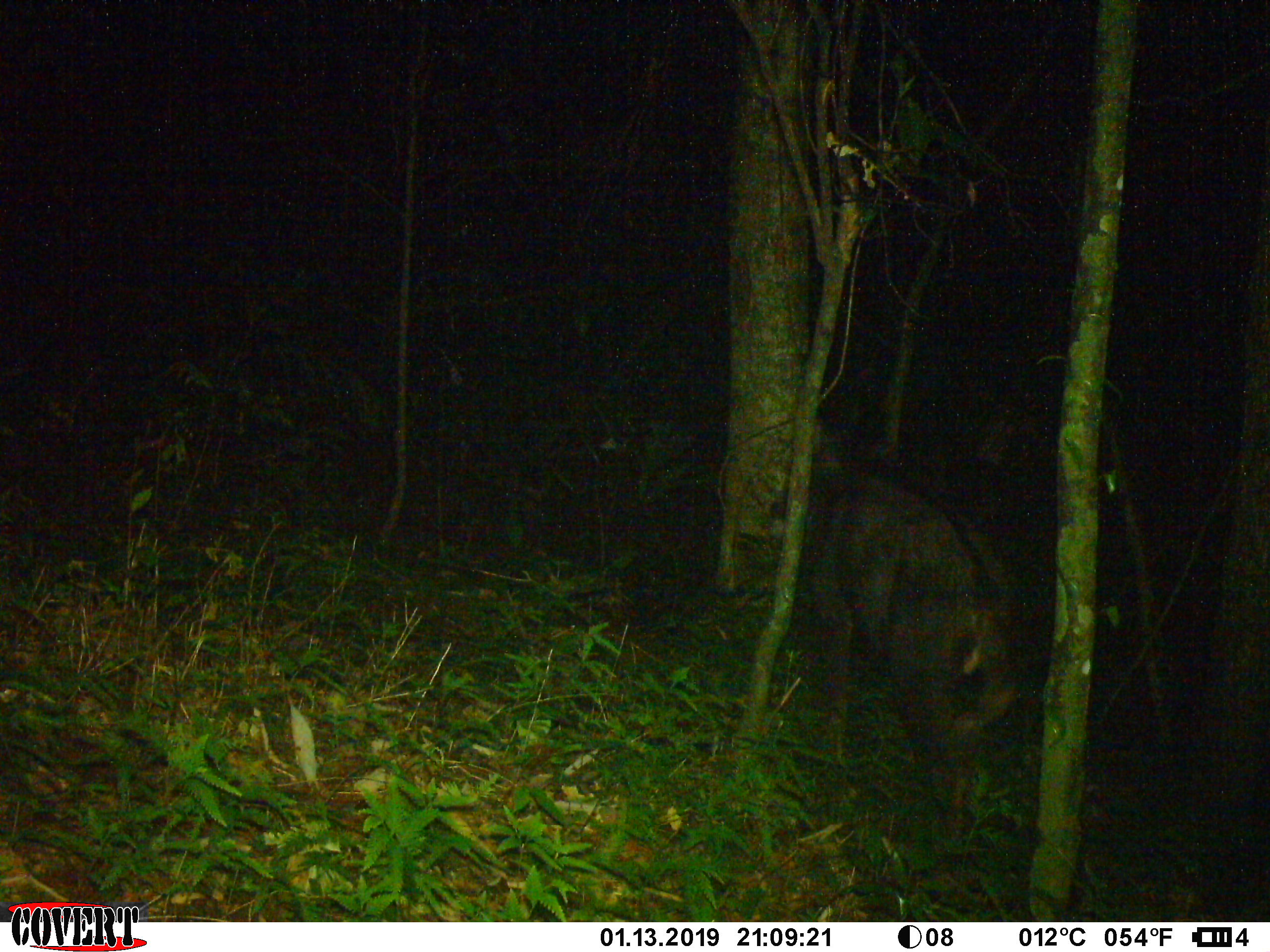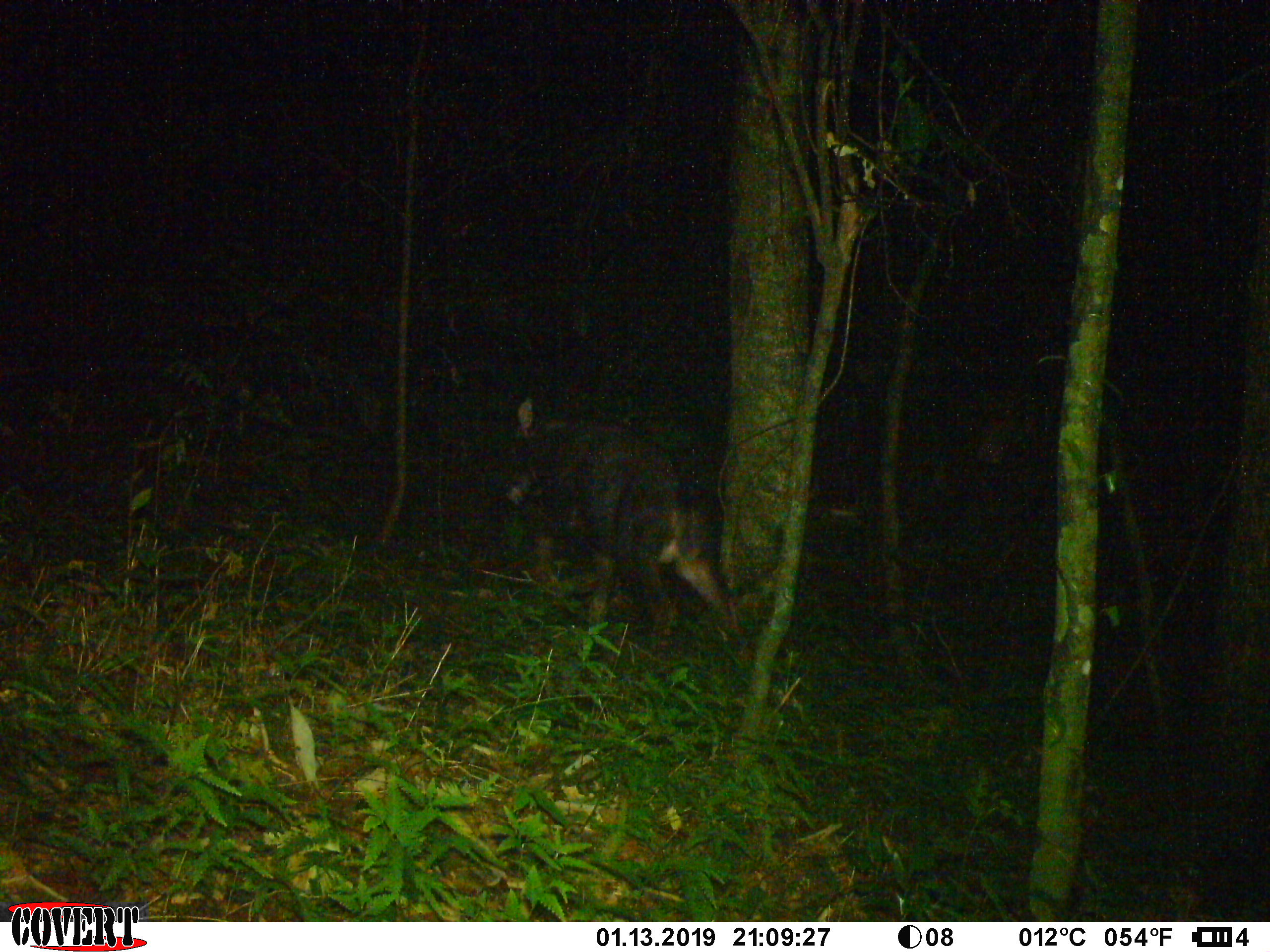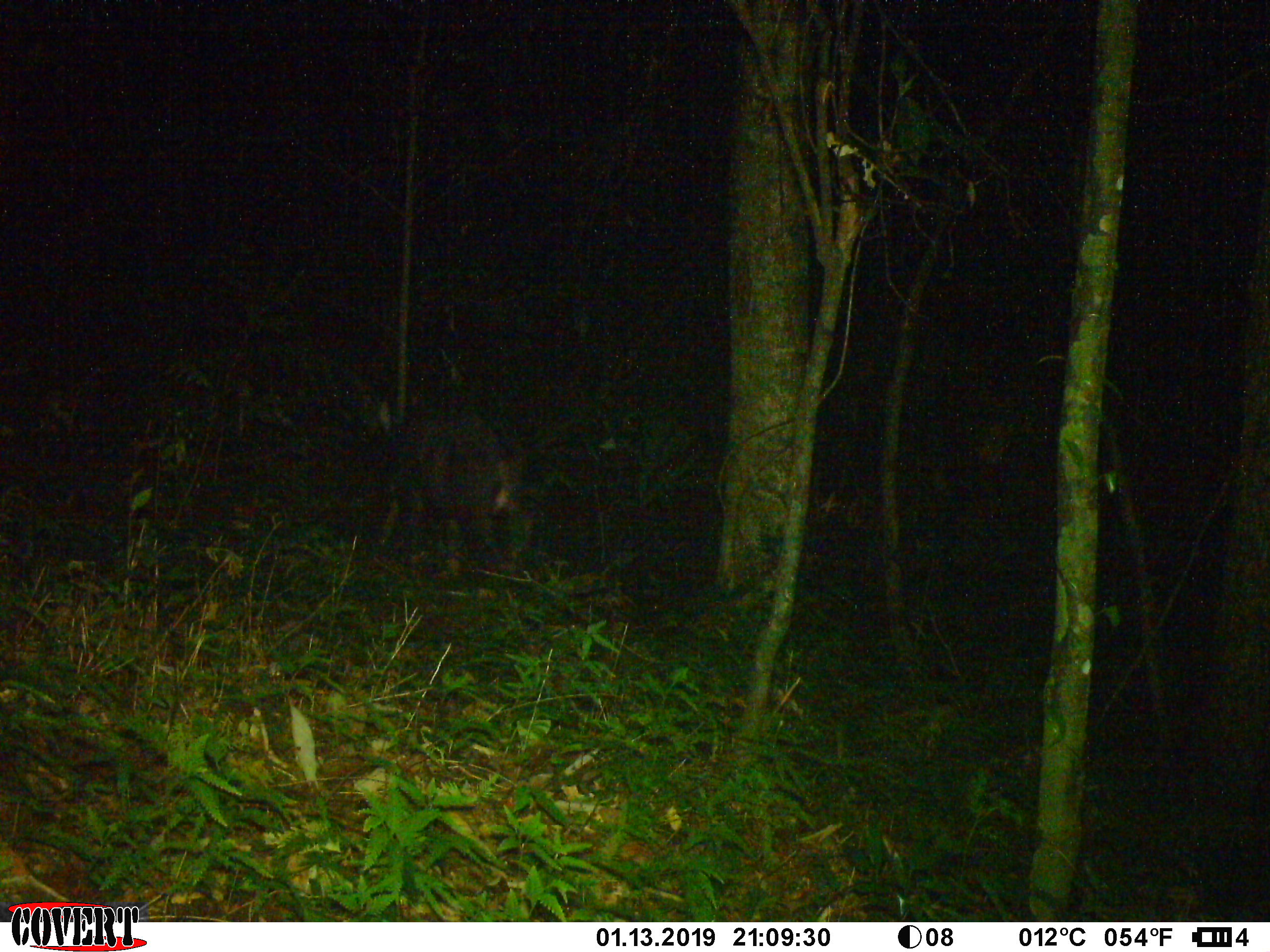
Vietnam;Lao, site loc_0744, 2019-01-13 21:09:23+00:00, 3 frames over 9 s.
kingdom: Animalia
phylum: Chordata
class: Mammalia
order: Artiodactyla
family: Bovidae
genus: Capricornis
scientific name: Capricornis sumatraensis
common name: chinese serow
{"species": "chinese serow (Capricornis sumatraensis)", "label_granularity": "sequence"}